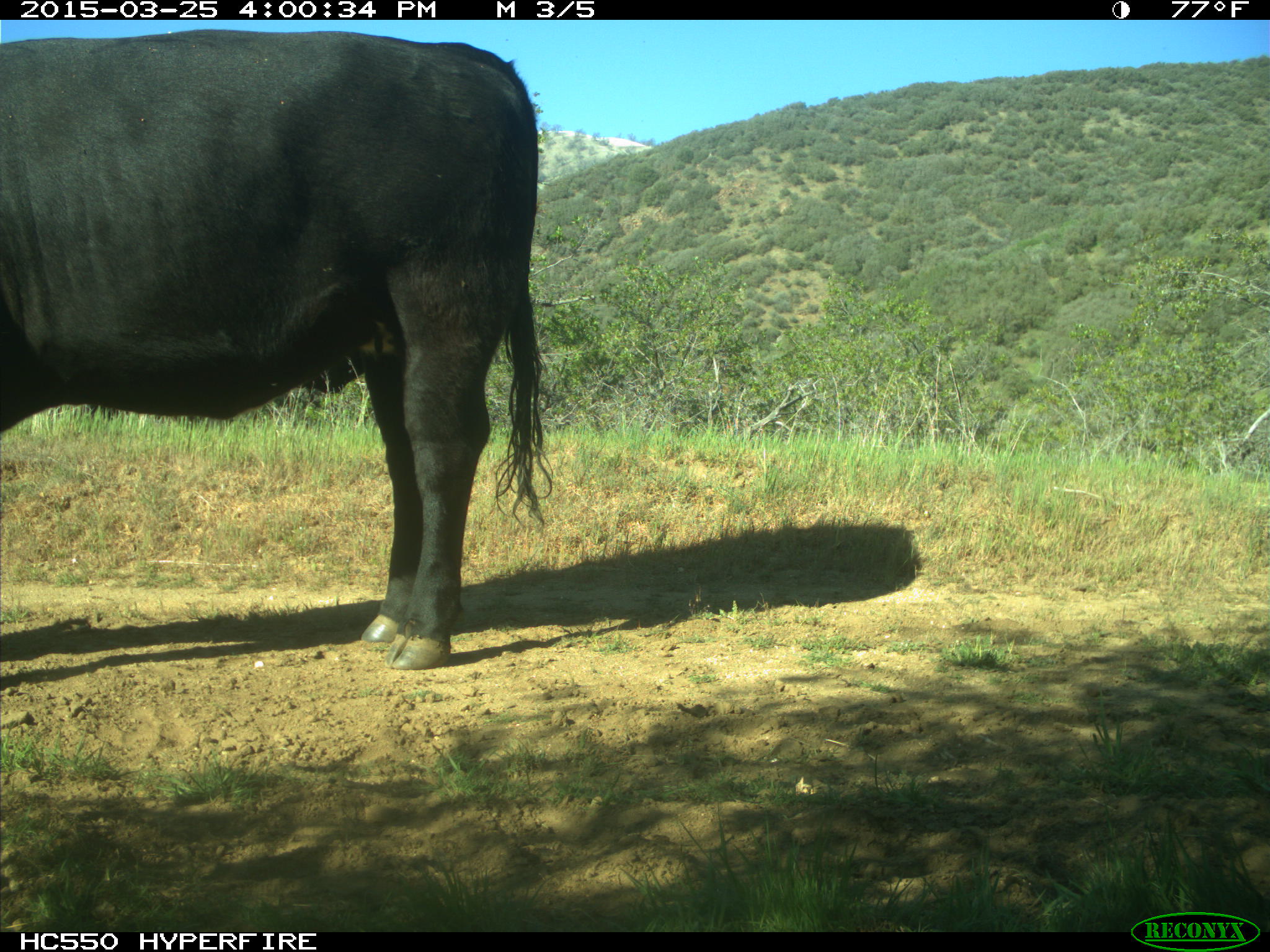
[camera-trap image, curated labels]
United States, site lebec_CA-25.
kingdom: Animalia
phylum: Chordata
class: Mammalia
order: Artiodactyla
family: Bovidae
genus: Bos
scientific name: Bos taurus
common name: domestic cow